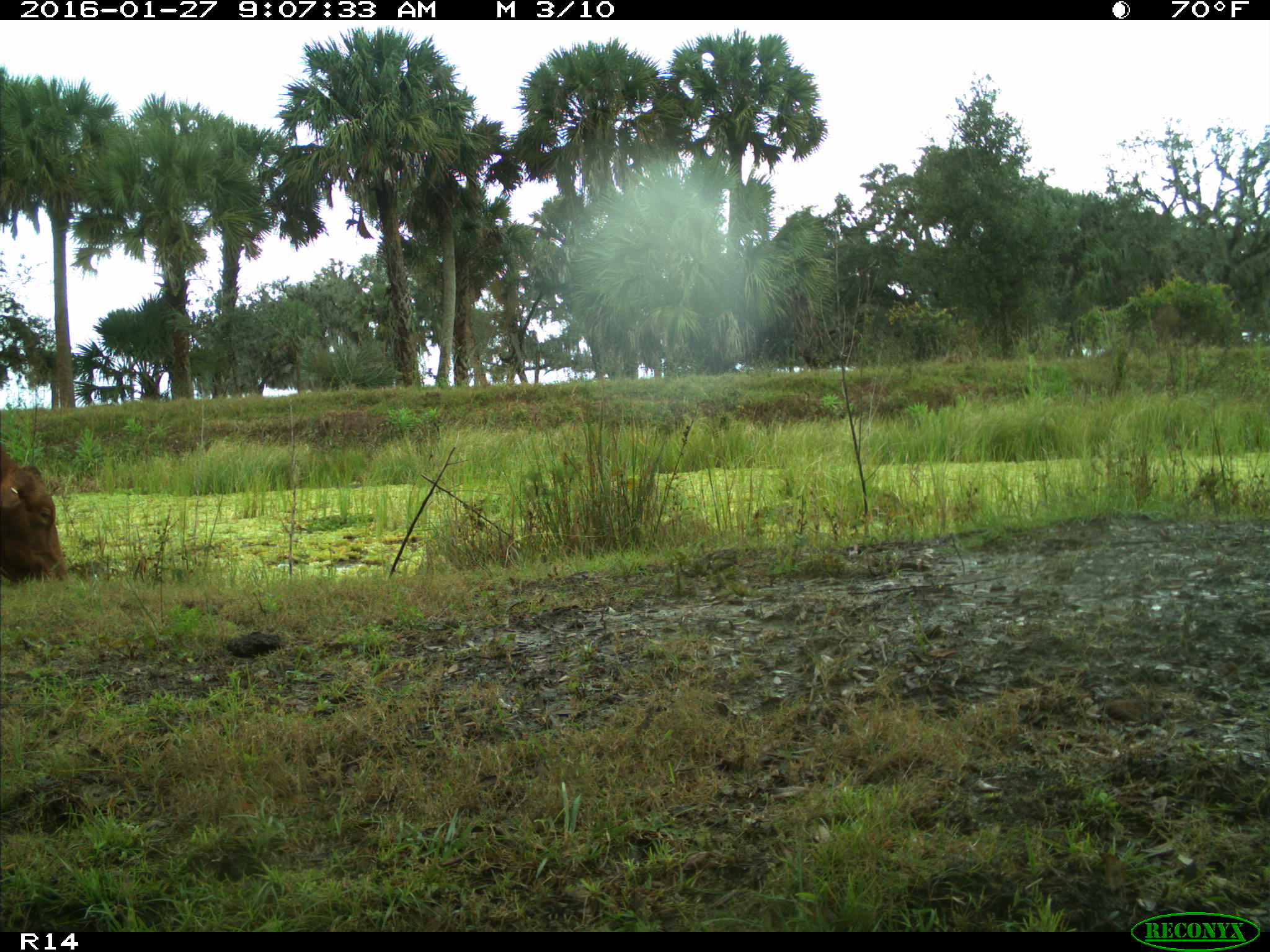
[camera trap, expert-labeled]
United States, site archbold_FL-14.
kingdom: Animalia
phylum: Chordata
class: Mammalia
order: Artiodactyla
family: Bovidae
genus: Bos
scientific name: Bos taurus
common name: domestic cow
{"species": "Bos taurus (domestic cow)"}